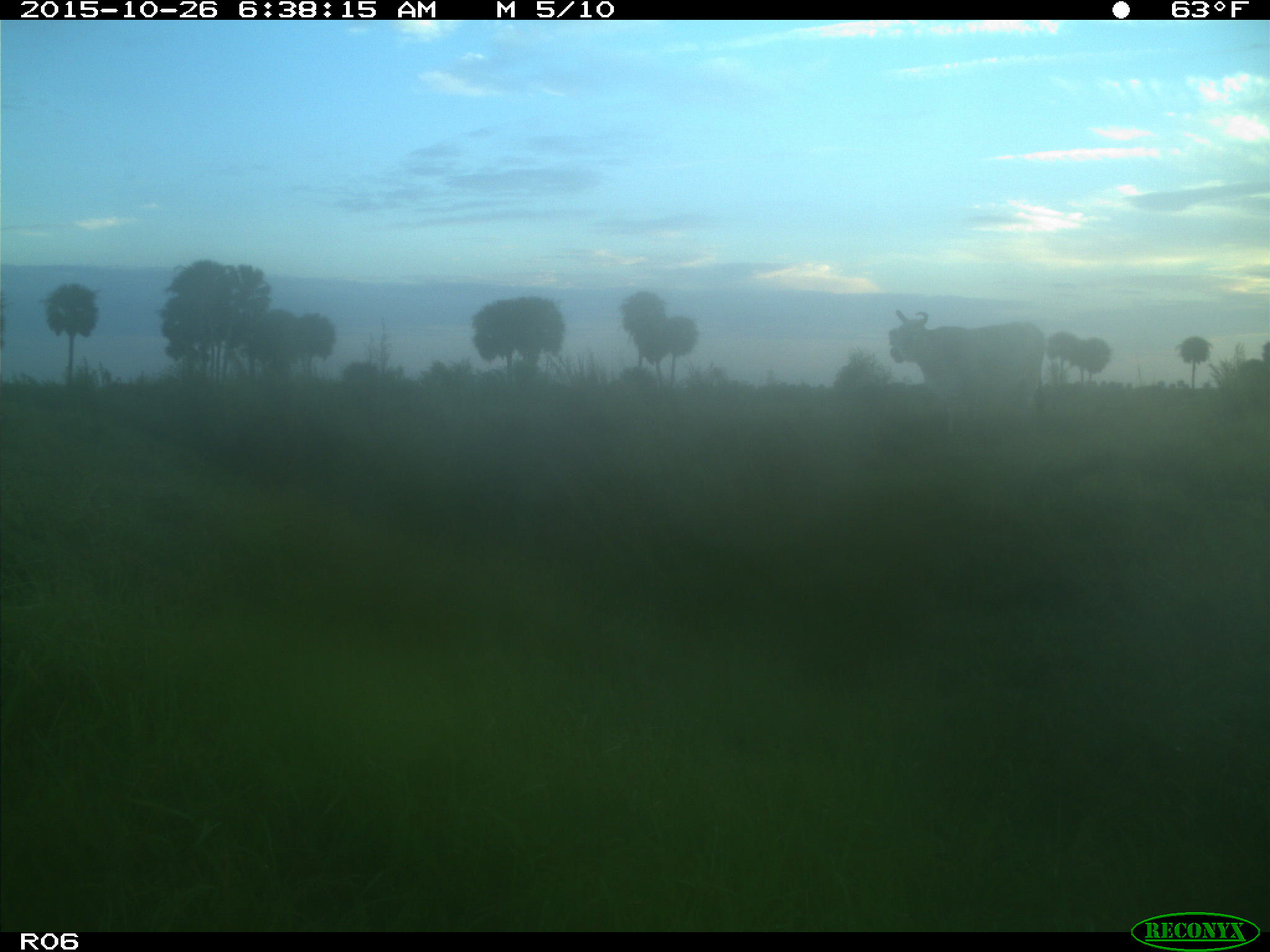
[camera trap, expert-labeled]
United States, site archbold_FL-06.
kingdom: Animalia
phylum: Chordata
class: Mammalia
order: Artiodactyla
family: Bovidae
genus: Bos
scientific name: Bos taurus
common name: domestic cow